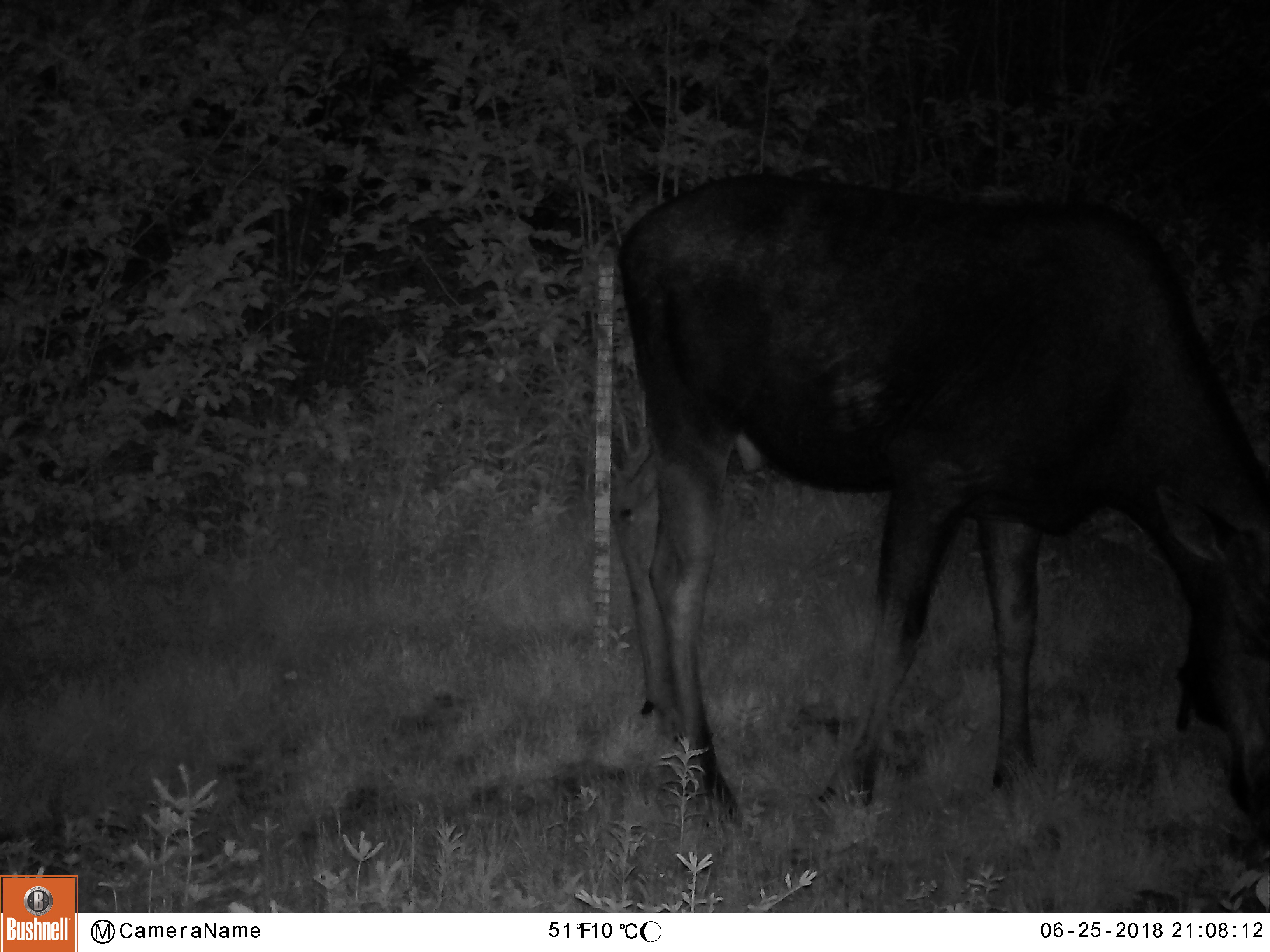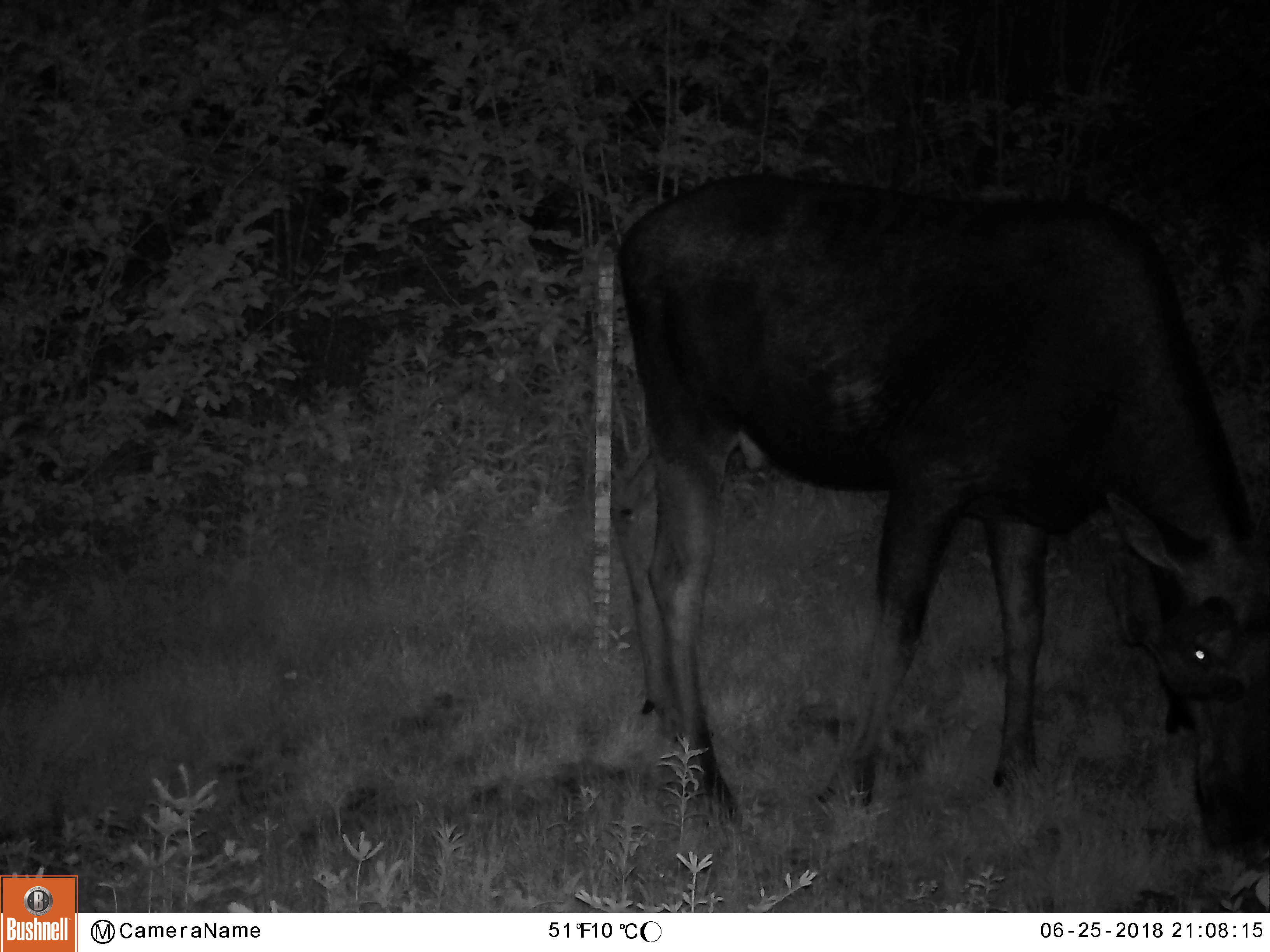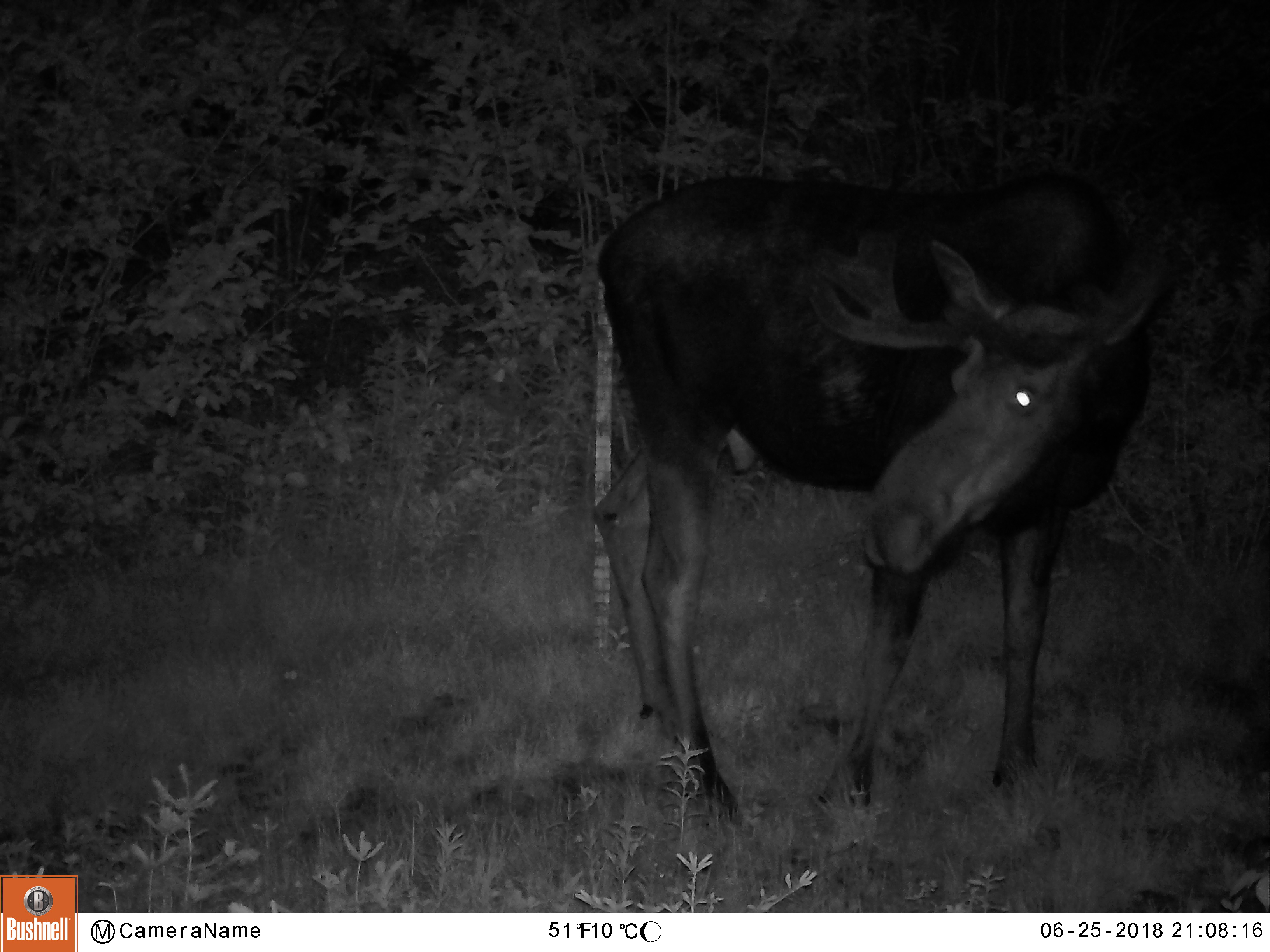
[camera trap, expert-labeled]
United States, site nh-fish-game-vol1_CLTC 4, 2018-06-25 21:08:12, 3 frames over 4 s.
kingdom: Animalia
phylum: Chordata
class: Mammalia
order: Artiodactyla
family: Cervidae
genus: Alces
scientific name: Alces alces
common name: moose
Moose (Alces alces).